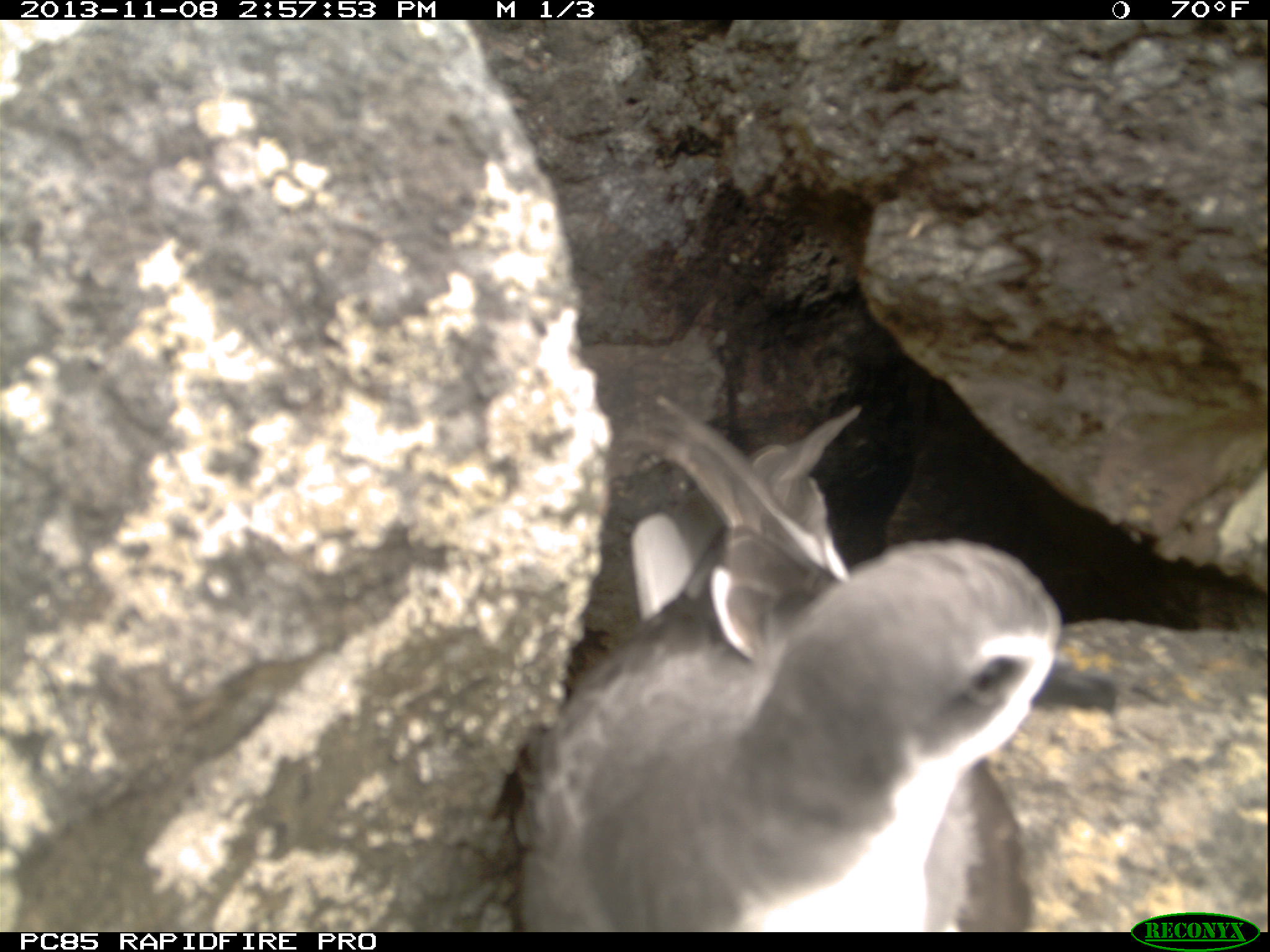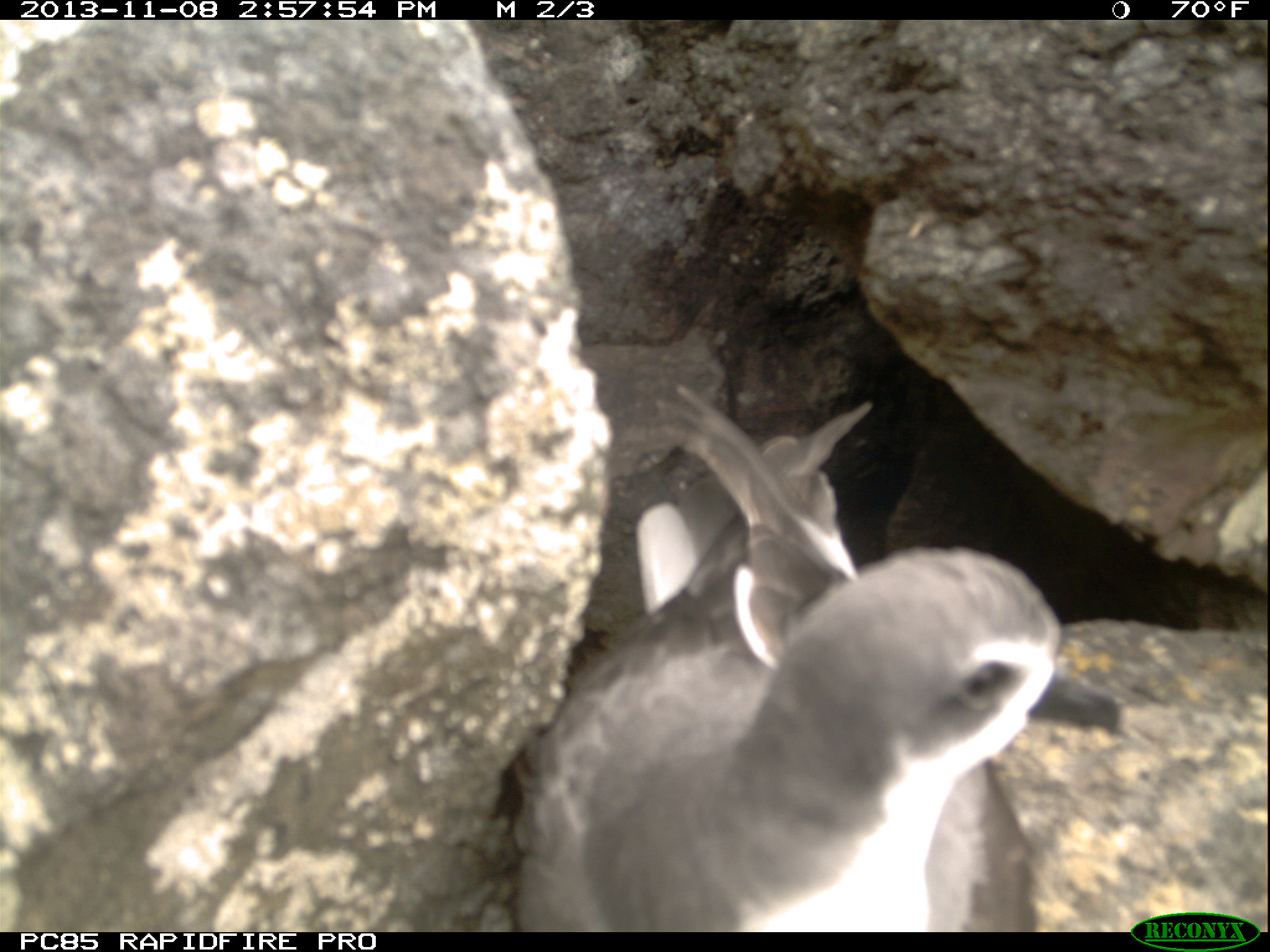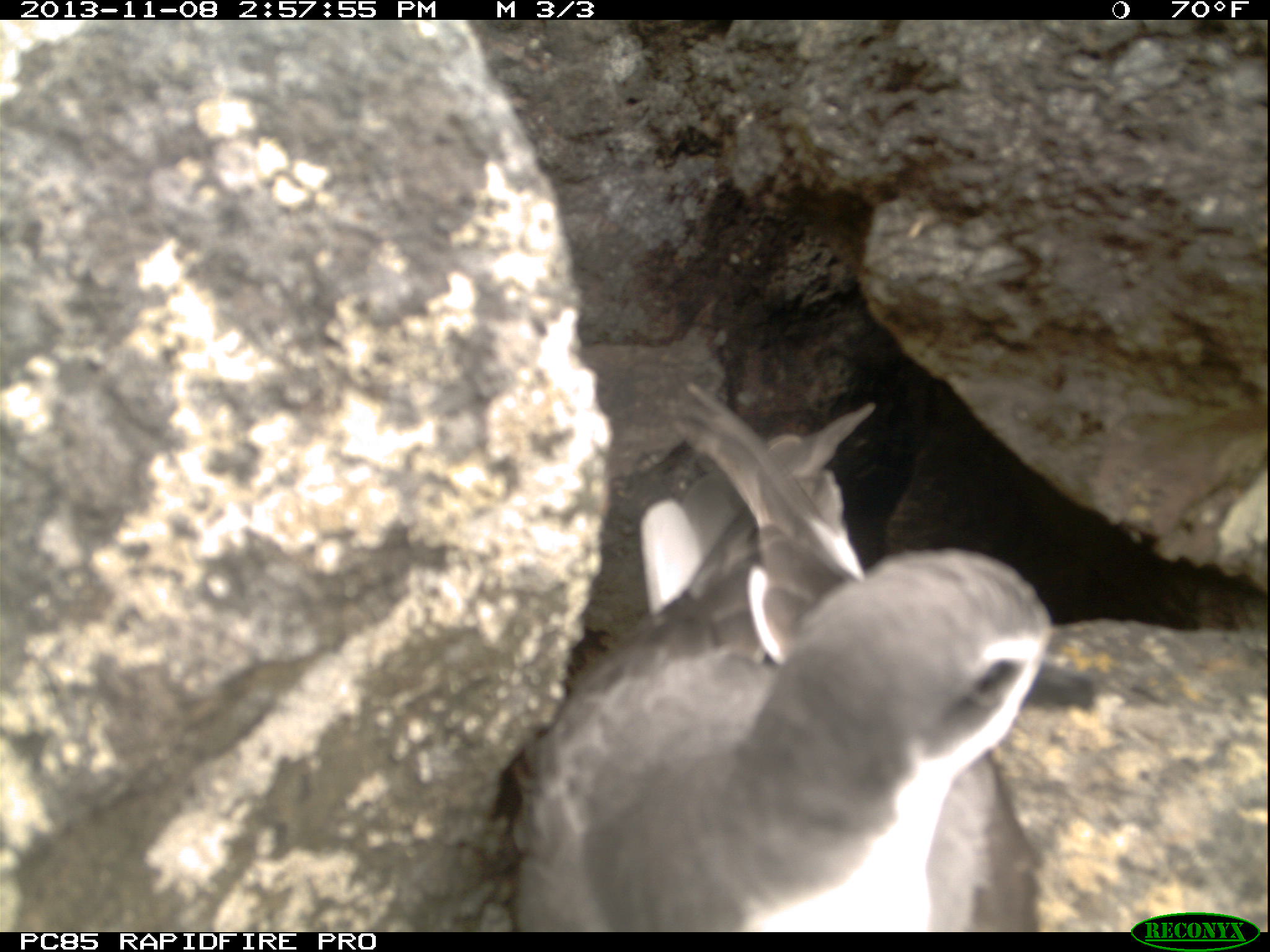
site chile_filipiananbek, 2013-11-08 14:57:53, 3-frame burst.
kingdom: Animalia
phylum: Chordata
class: Aves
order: Procellariiformes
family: Procellariidae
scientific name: Procellariidae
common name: petrel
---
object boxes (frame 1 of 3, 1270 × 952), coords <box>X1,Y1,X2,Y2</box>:
petrel: <box>507,392,1059,929</box>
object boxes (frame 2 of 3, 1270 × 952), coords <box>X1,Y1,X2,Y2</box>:
petrel: <box>514,382,1067,926</box>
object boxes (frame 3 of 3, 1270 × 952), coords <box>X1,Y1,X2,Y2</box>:
petrel: <box>508,379,1054,930</box>